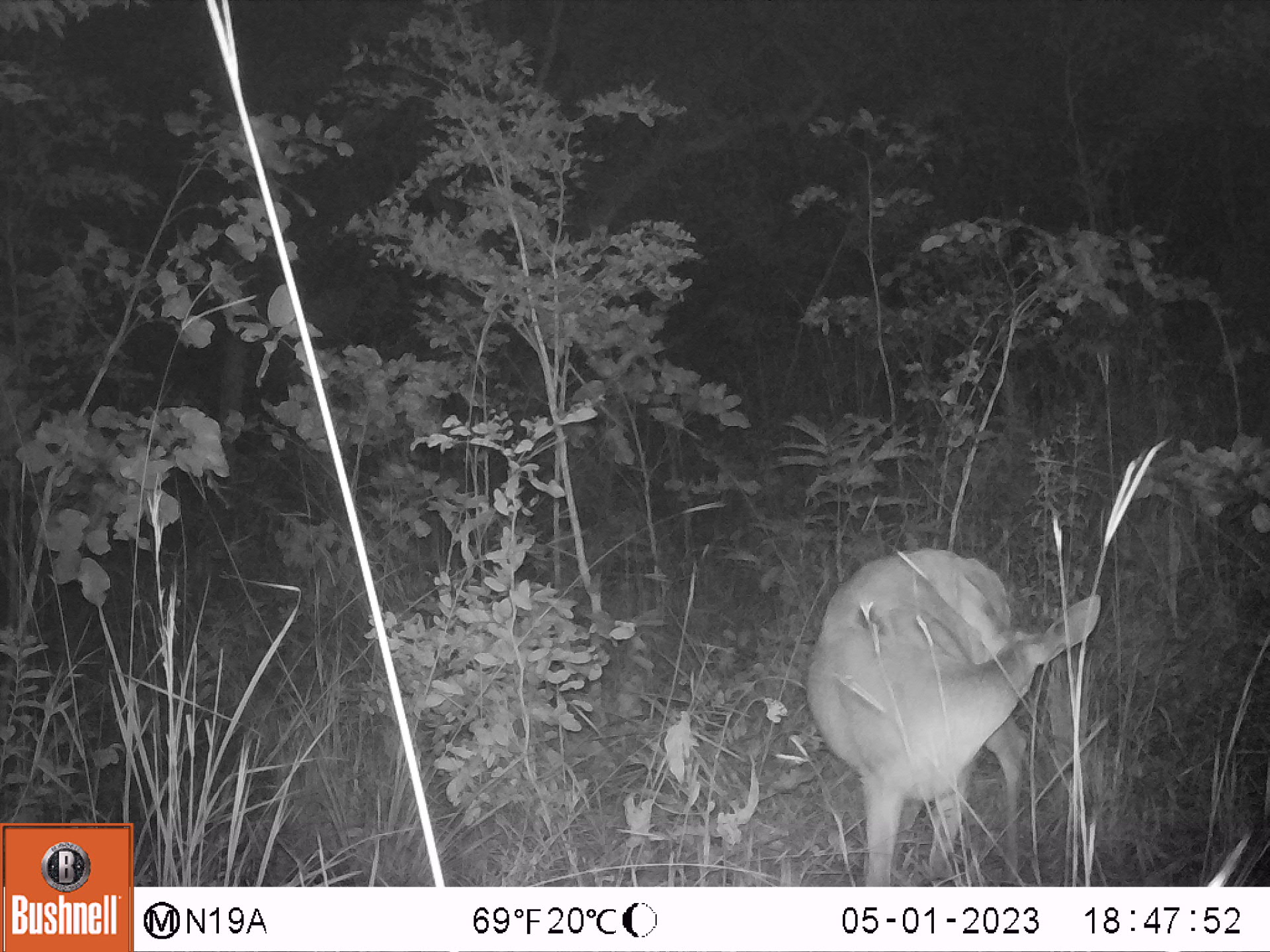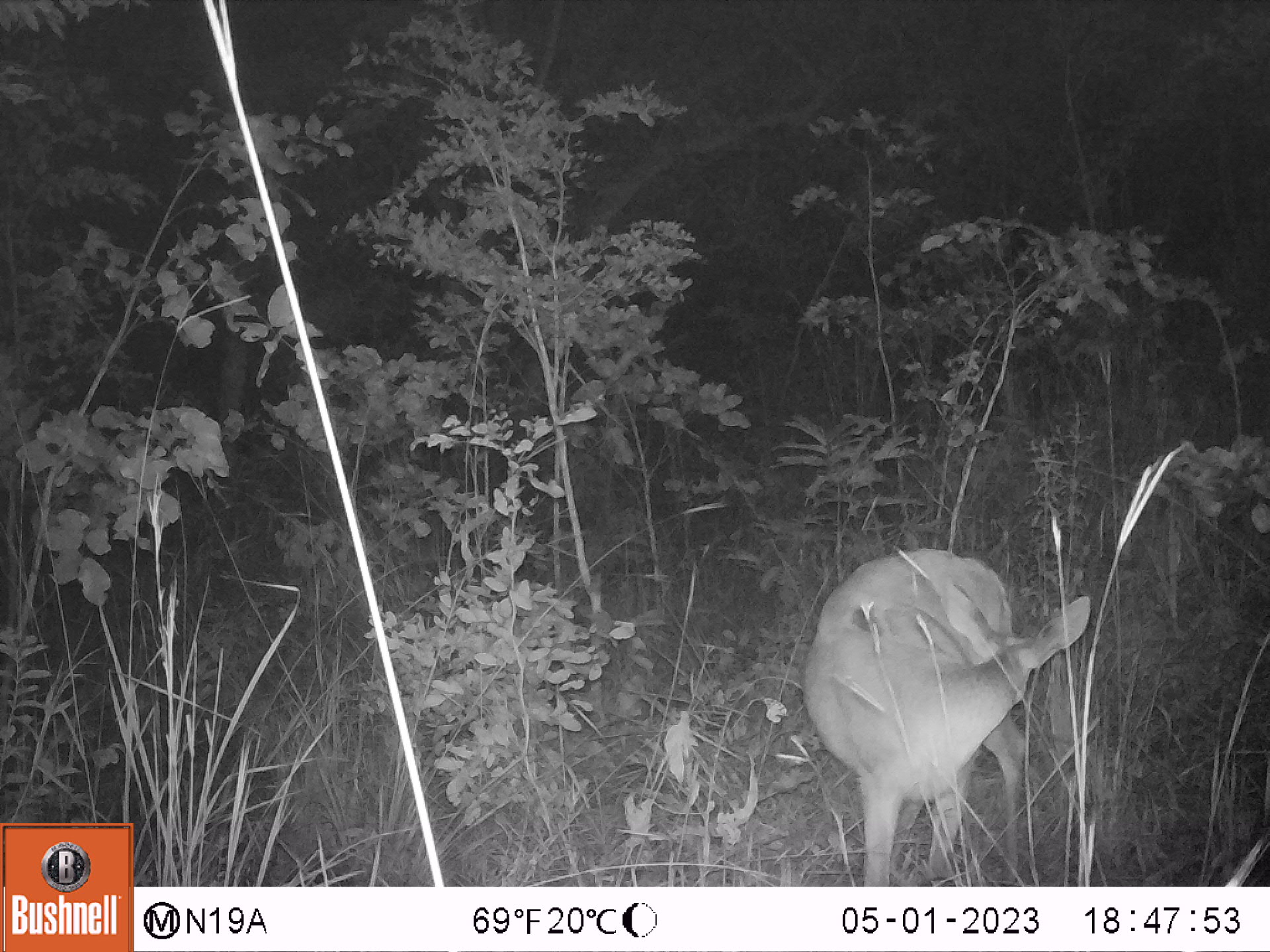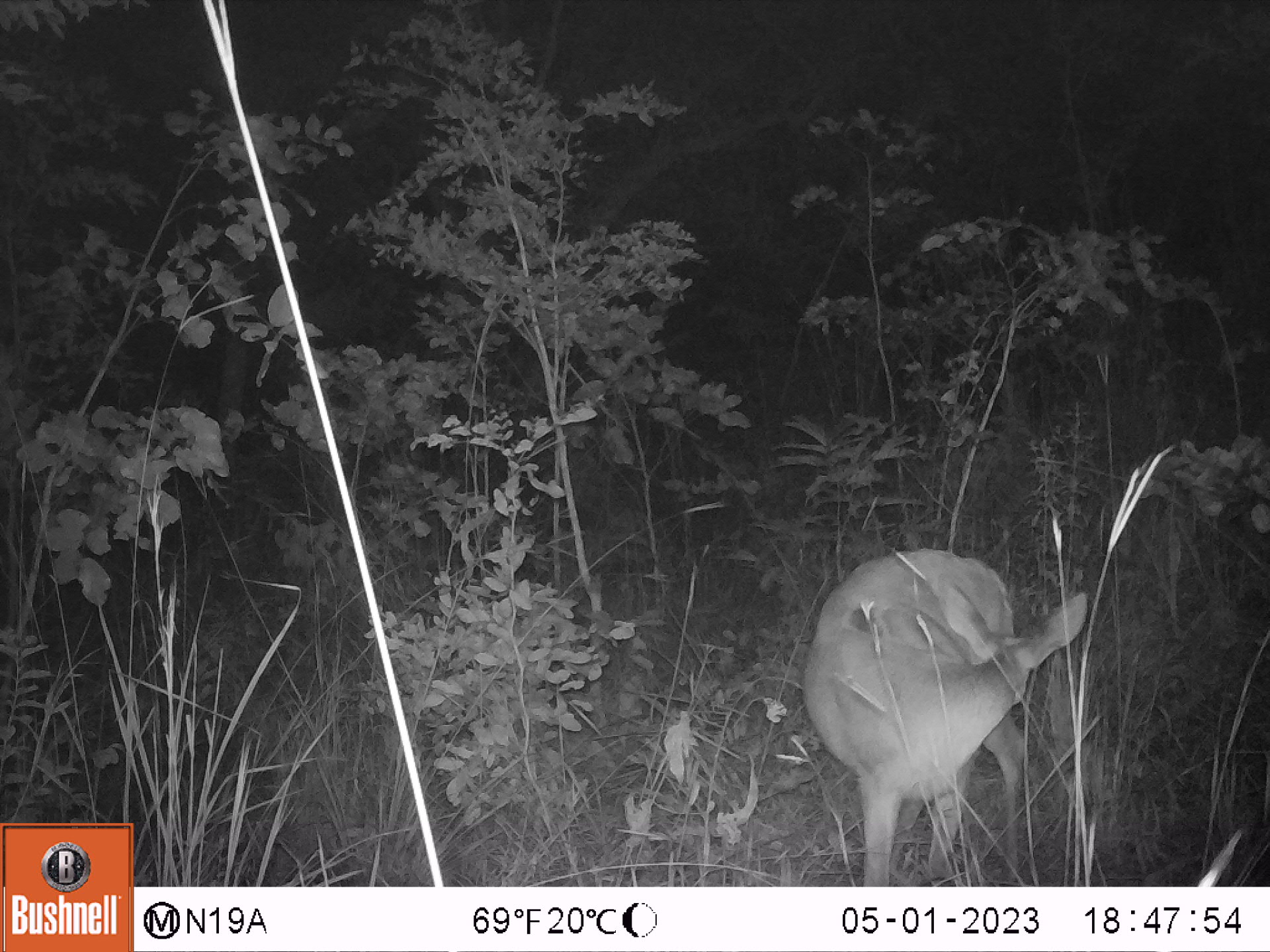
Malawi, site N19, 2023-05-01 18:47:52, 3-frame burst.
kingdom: Animalia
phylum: Chordata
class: Mammalia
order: Artiodactyla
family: Bovidae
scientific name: Antilopinae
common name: small antelope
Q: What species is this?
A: Small antelope (Antilopinae).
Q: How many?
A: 1.